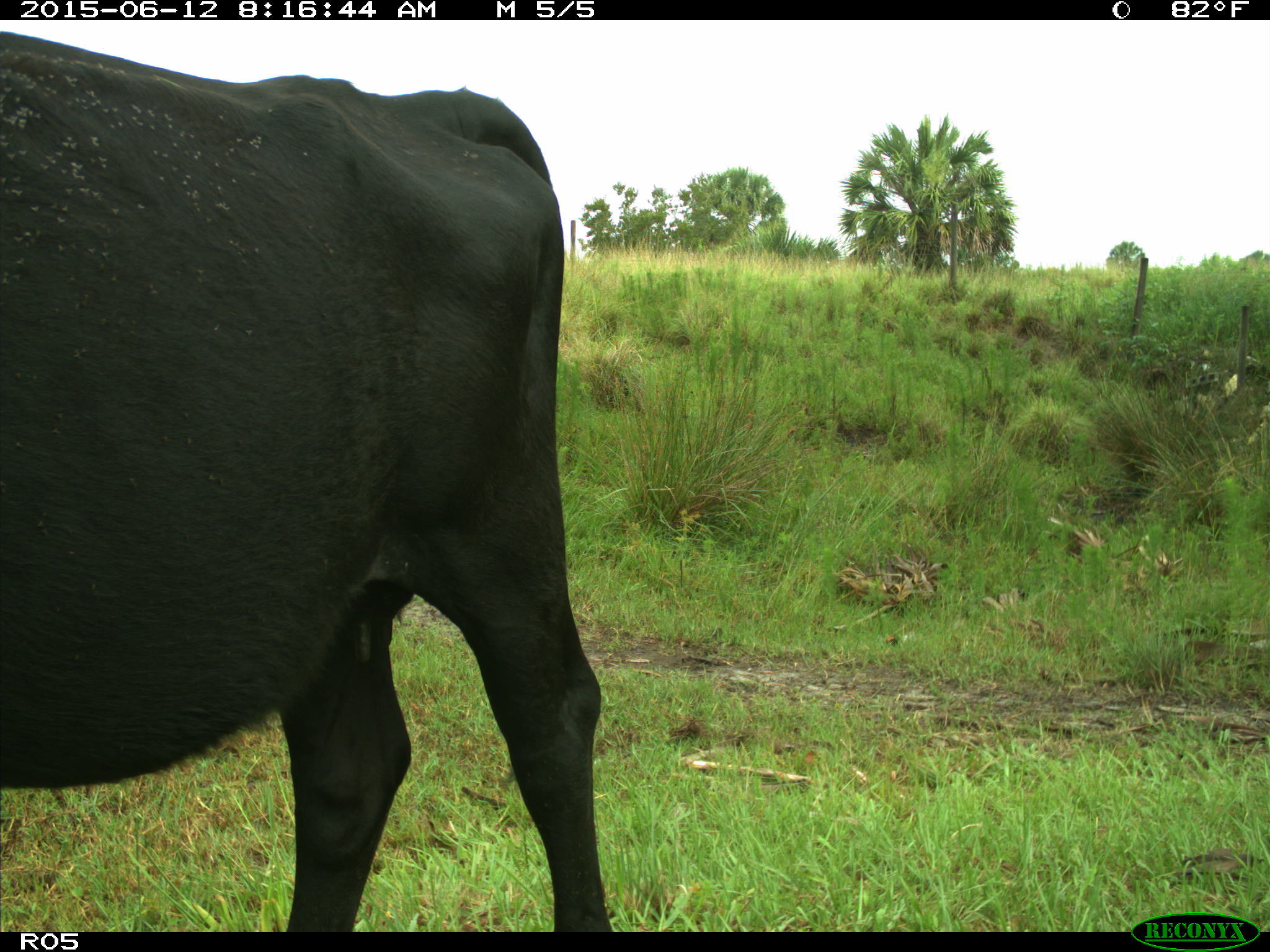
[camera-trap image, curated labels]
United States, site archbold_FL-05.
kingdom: Animalia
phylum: Chordata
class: Mammalia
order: Artiodactyla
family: Bovidae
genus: Bos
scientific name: Bos taurus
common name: domestic cow